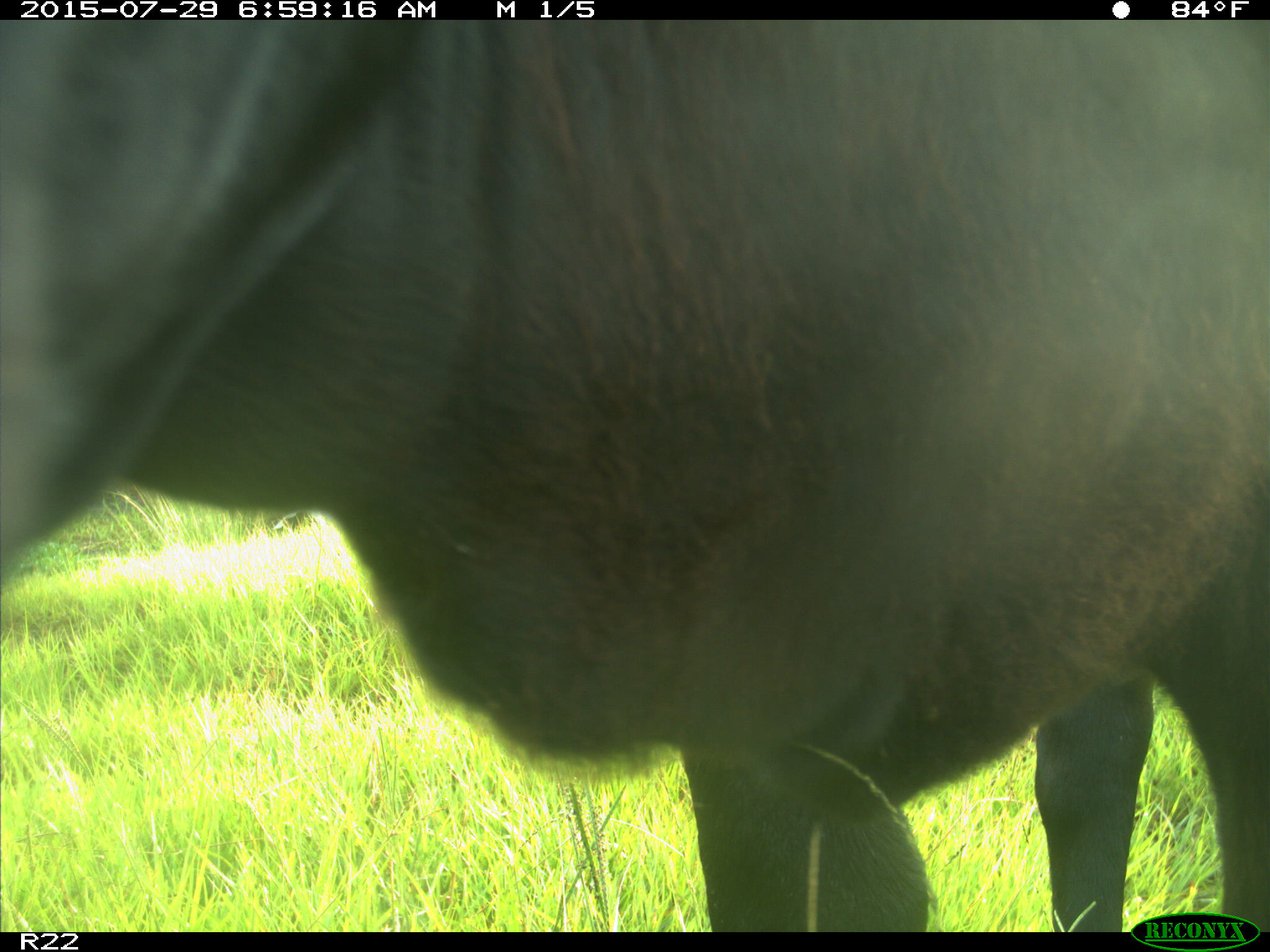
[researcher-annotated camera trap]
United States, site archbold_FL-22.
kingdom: Animalia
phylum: Chordata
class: Mammalia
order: Artiodactyla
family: Bovidae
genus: Bos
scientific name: Bos taurus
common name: domestic cow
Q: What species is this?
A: Bos taurus (domestic cow).